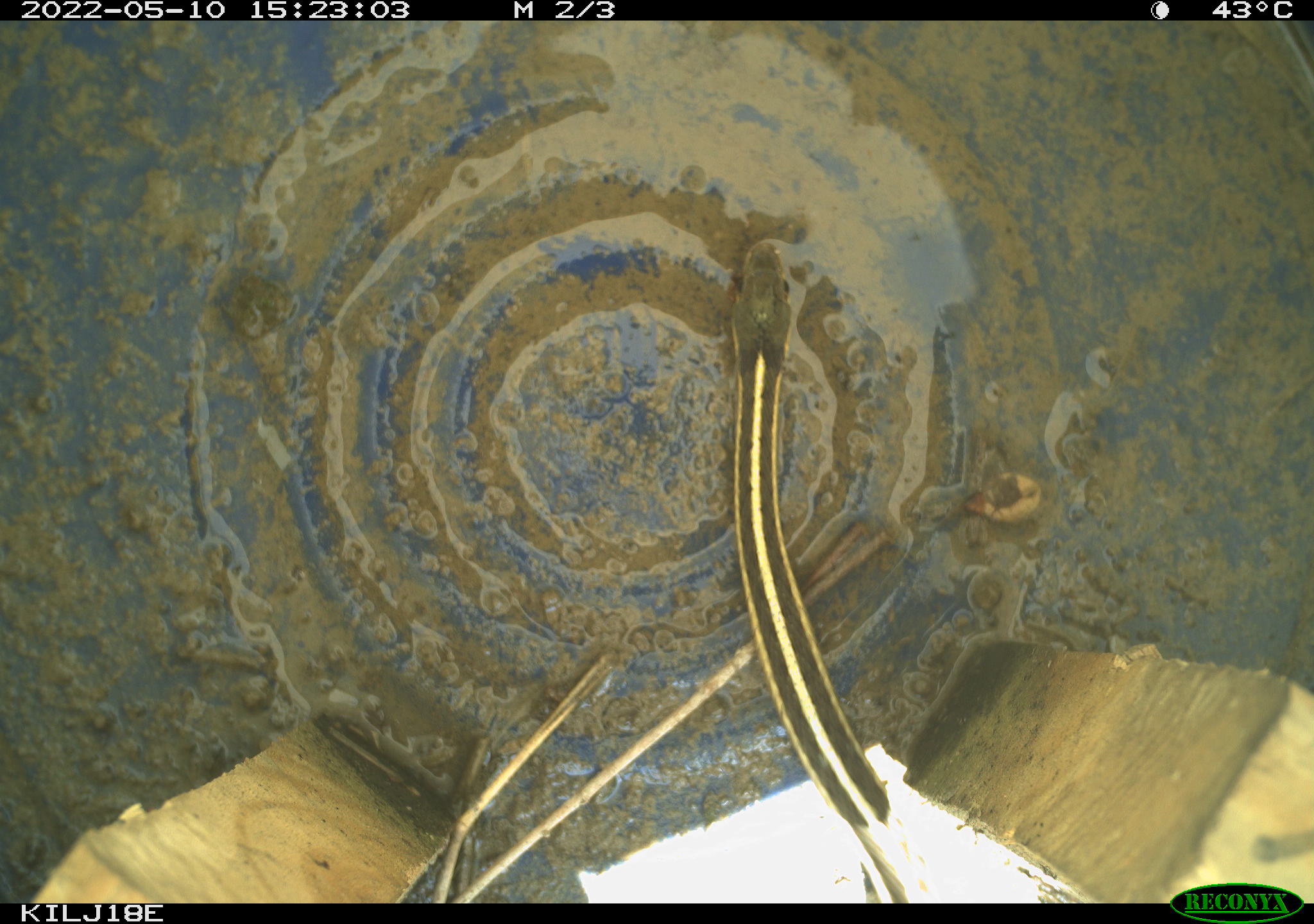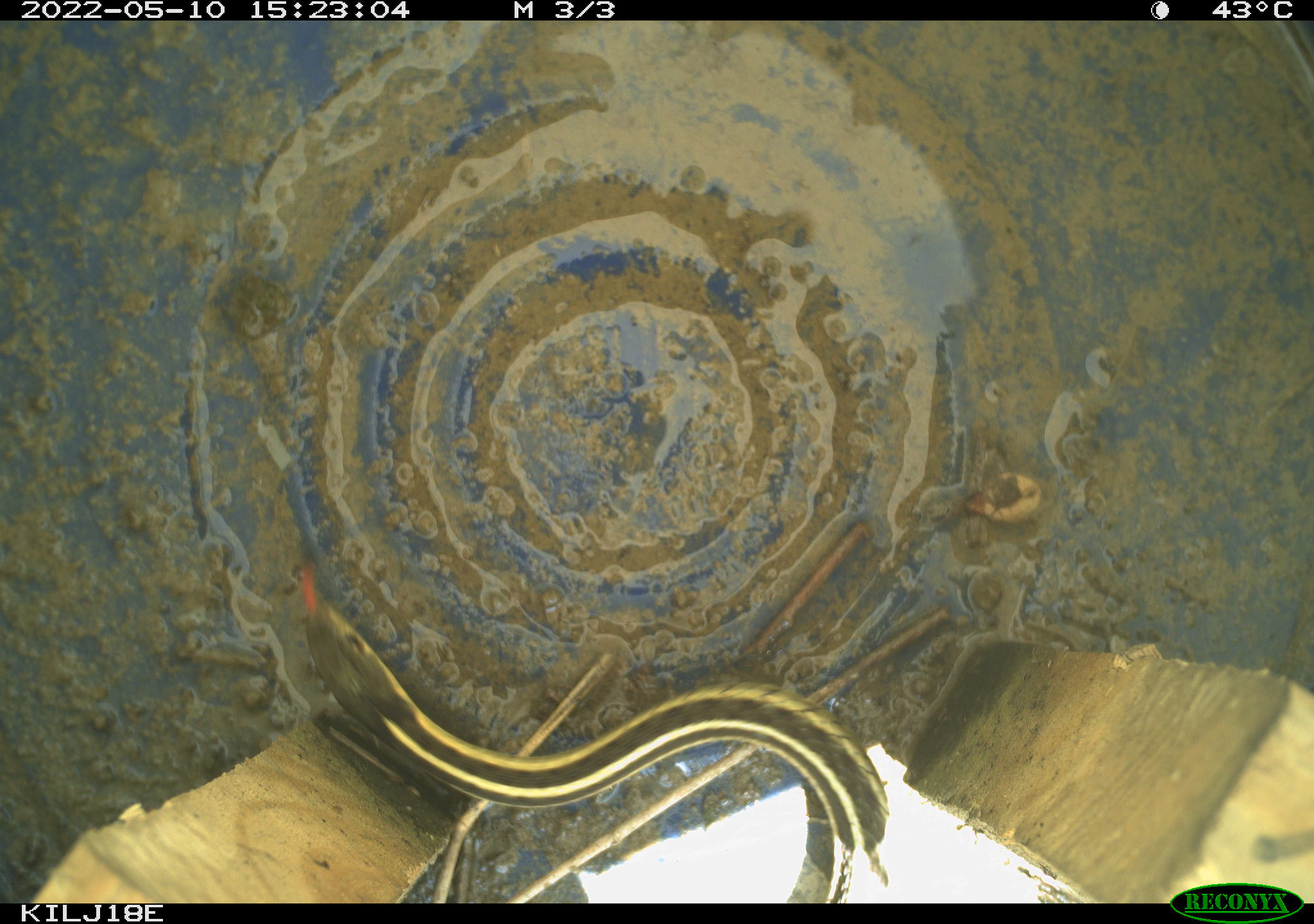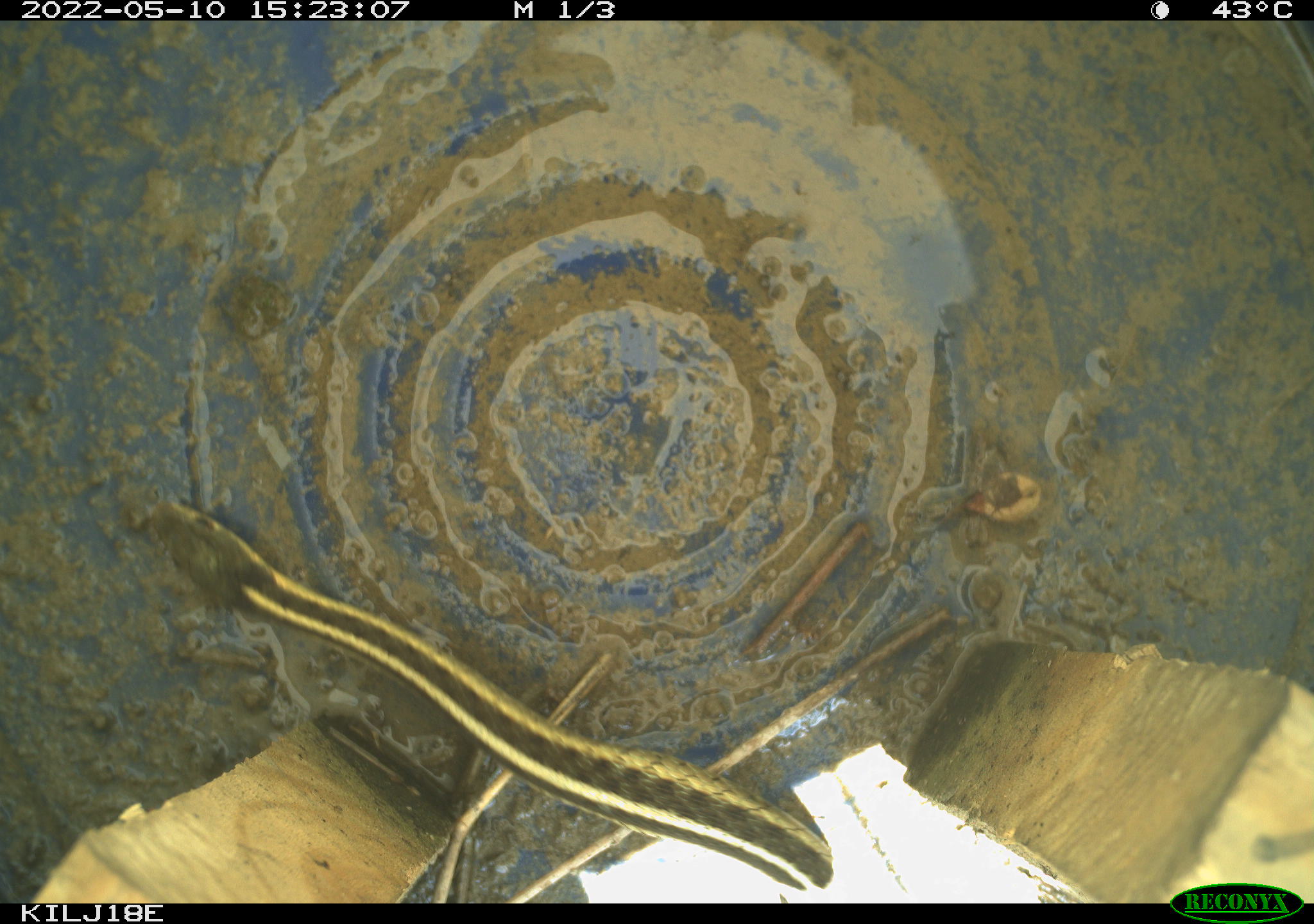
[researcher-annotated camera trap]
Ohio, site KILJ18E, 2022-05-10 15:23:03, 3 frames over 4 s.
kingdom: Animalia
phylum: Chordata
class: Reptilia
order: Squamata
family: Colubridae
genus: Thamnophis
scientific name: Thamnophis sirtalis sirtalis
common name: eastern gartersnake